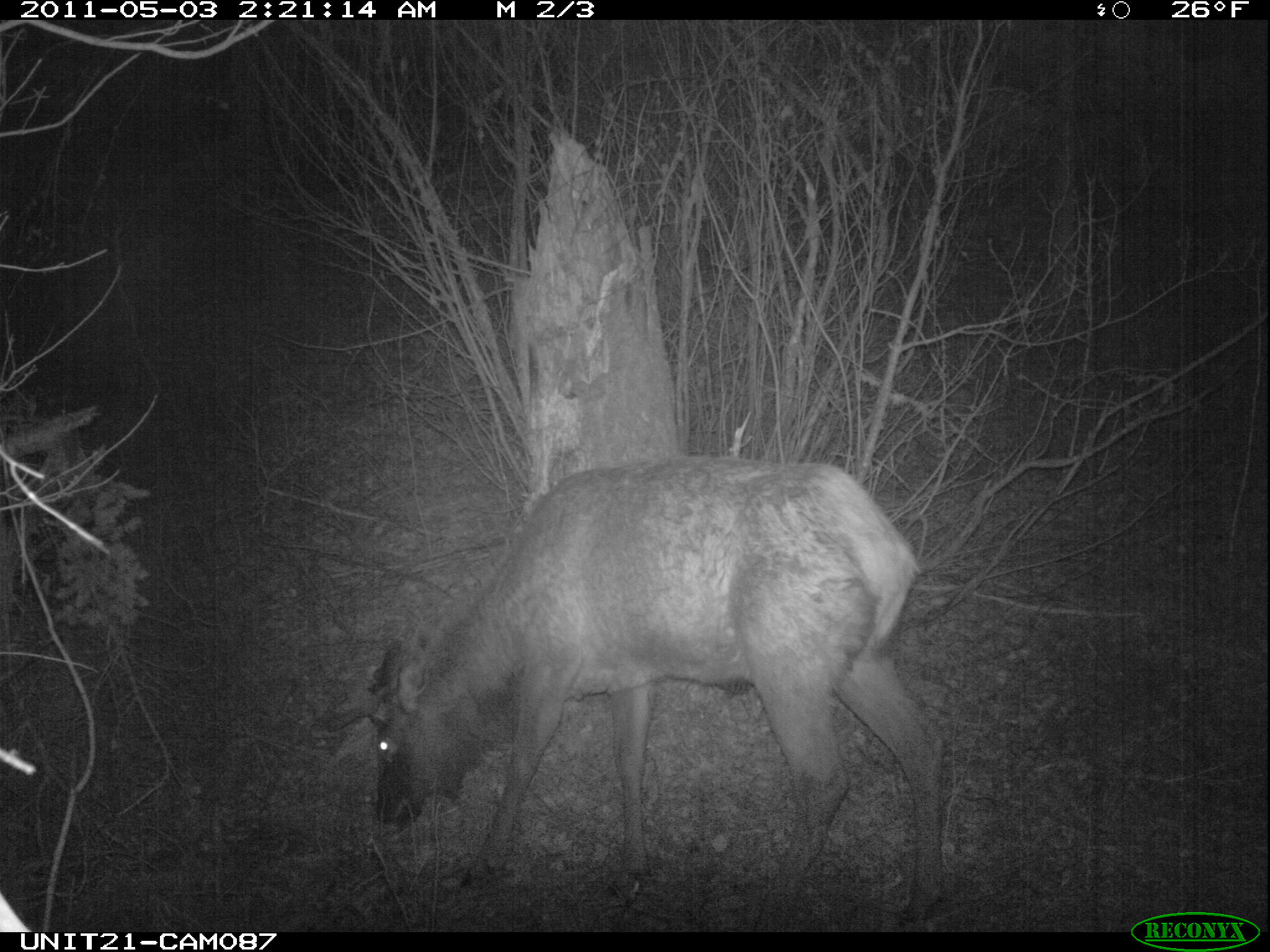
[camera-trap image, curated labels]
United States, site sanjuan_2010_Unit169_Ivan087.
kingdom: Animalia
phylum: Chordata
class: Mammalia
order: Artiodactyla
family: Cervidae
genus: Cervus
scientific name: Cervus elaphus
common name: red deer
Cervus elaphus (red deer).